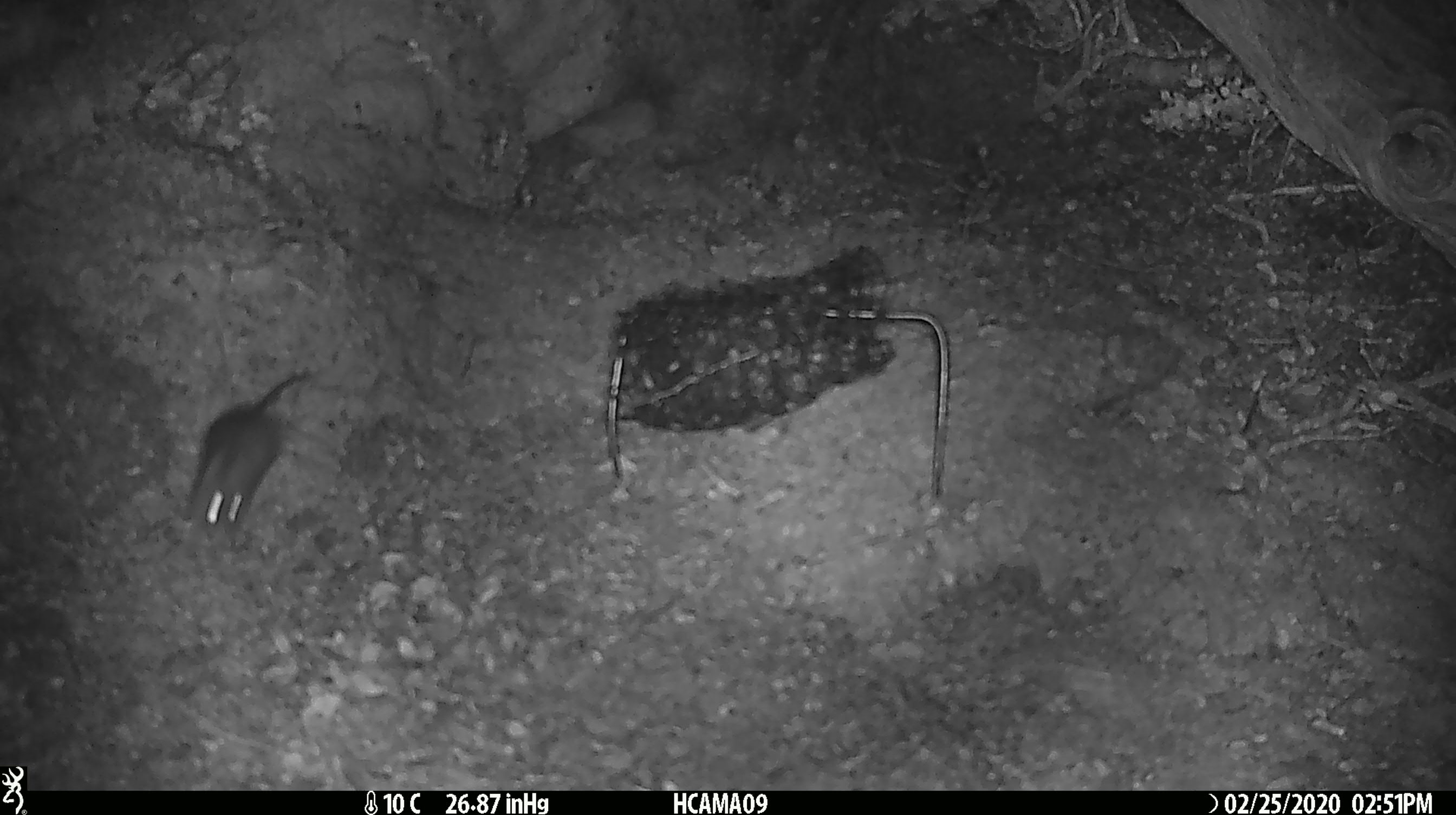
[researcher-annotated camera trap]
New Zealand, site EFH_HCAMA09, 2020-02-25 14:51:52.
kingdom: Animalia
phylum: Chordata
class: Mammalia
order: Rodentia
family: Muridae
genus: Mus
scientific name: Mus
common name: mouse